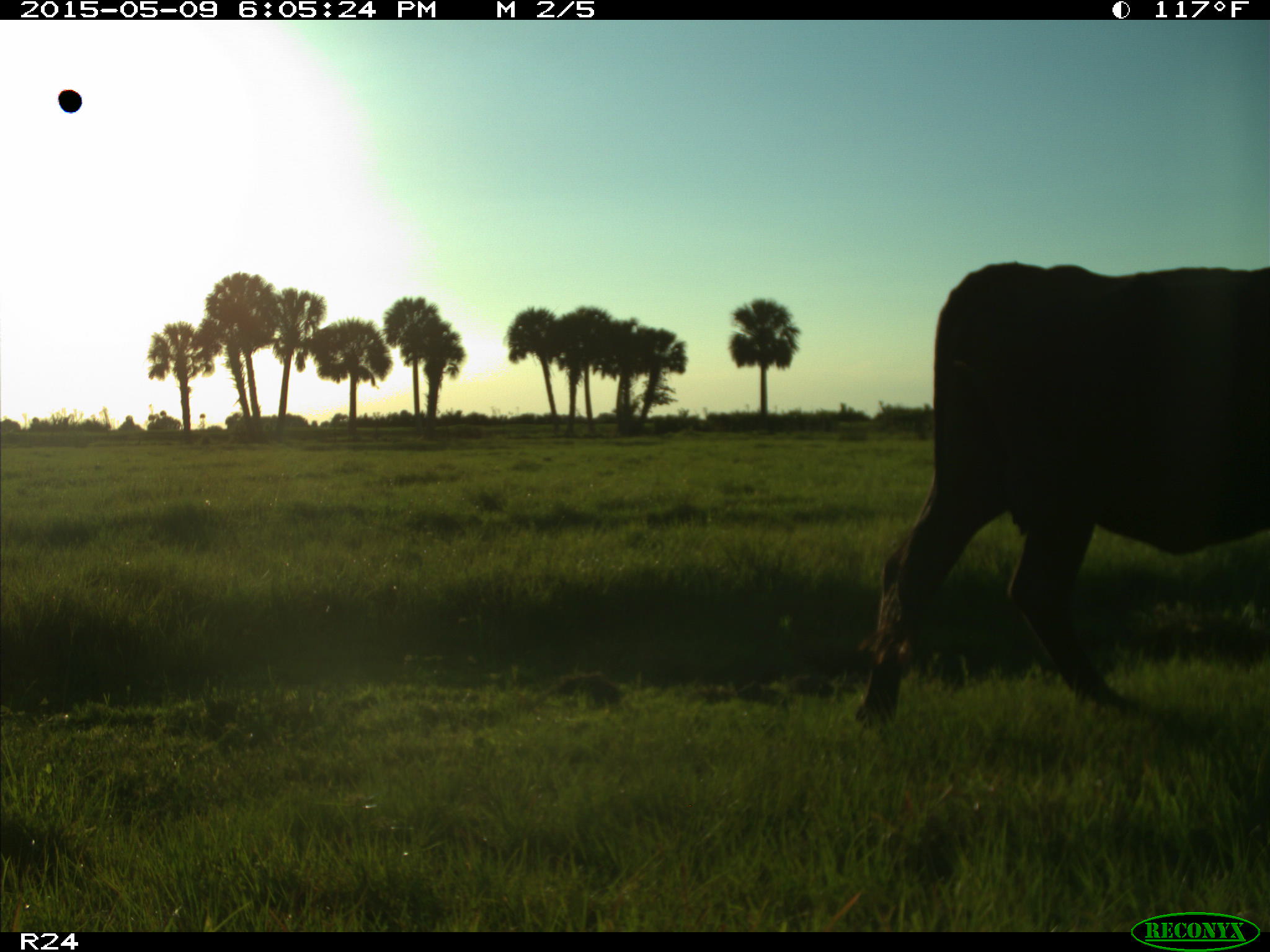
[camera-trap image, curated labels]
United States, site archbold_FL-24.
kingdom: Animalia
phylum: Chordata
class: Mammalia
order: Artiodactyla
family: Bovidae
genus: Bos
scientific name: Bos taurus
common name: domestic cow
Bos taurus (domestic cow).